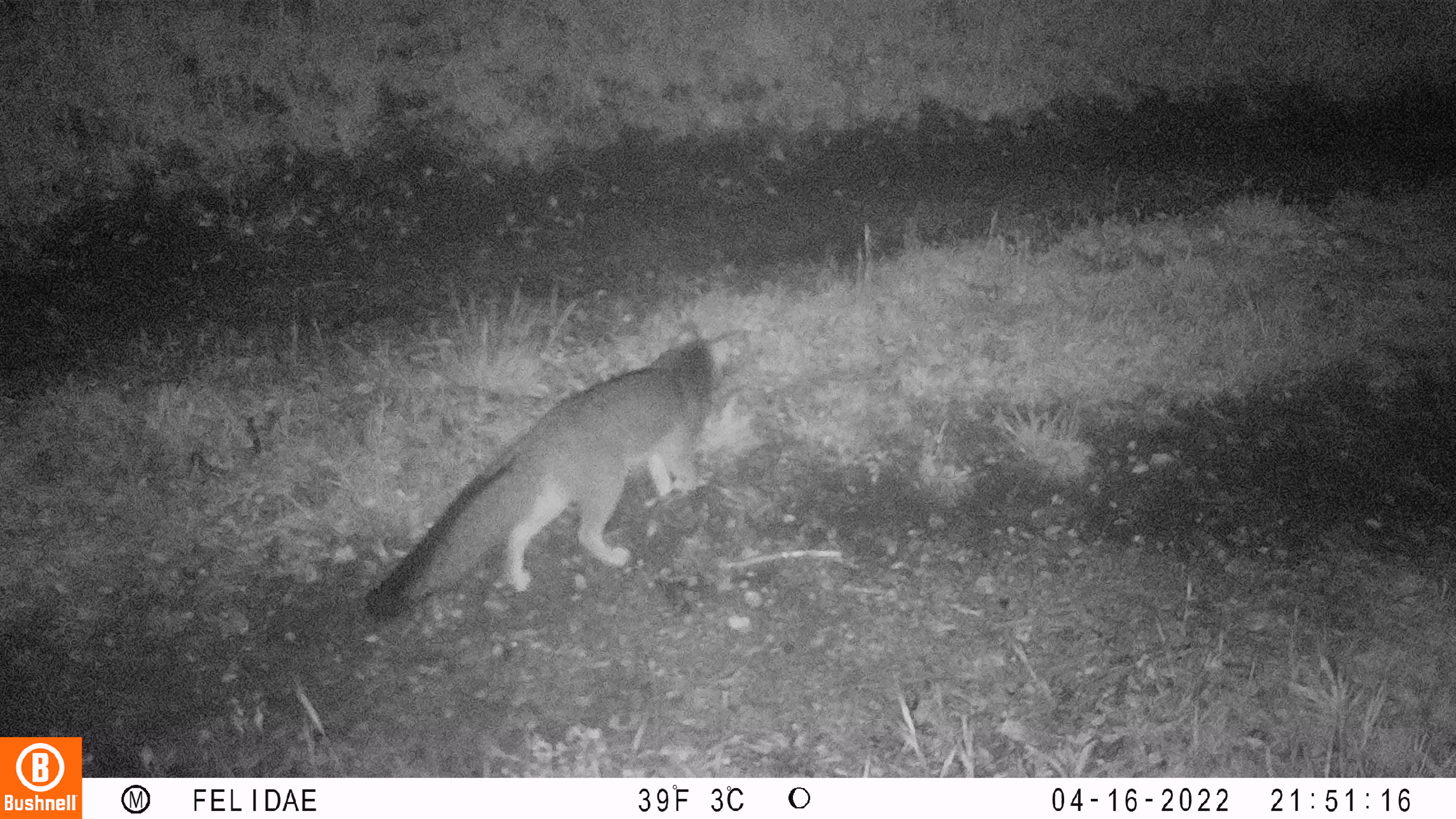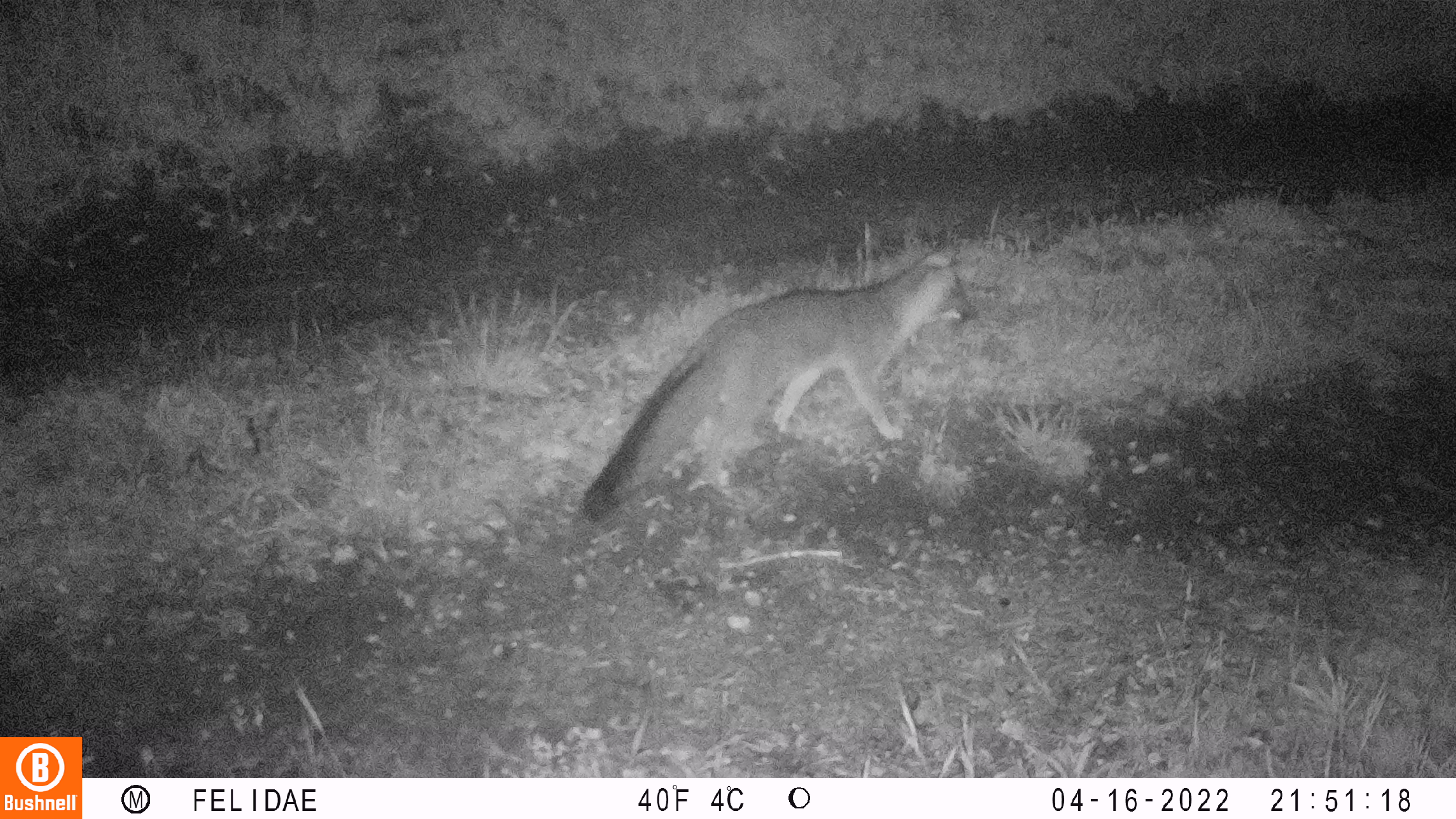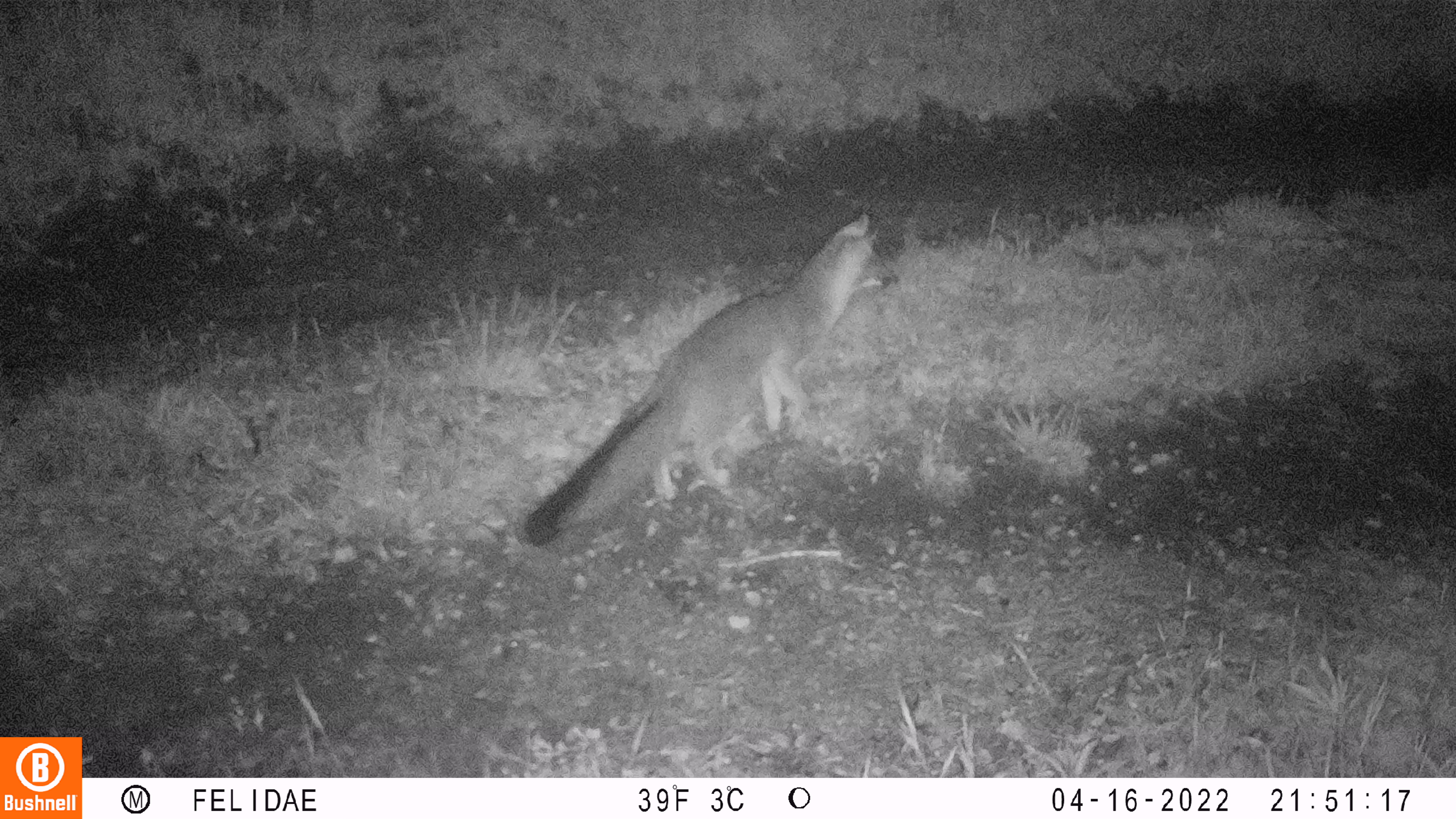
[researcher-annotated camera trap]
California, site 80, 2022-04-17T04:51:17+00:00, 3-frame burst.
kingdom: Animalia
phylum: Chordata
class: Mammalia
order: Carnivora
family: Canidae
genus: Urocyon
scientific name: Urocyon cinereoargenteus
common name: gray fox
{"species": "gray fox (Urocyon cinereoargenteus)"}